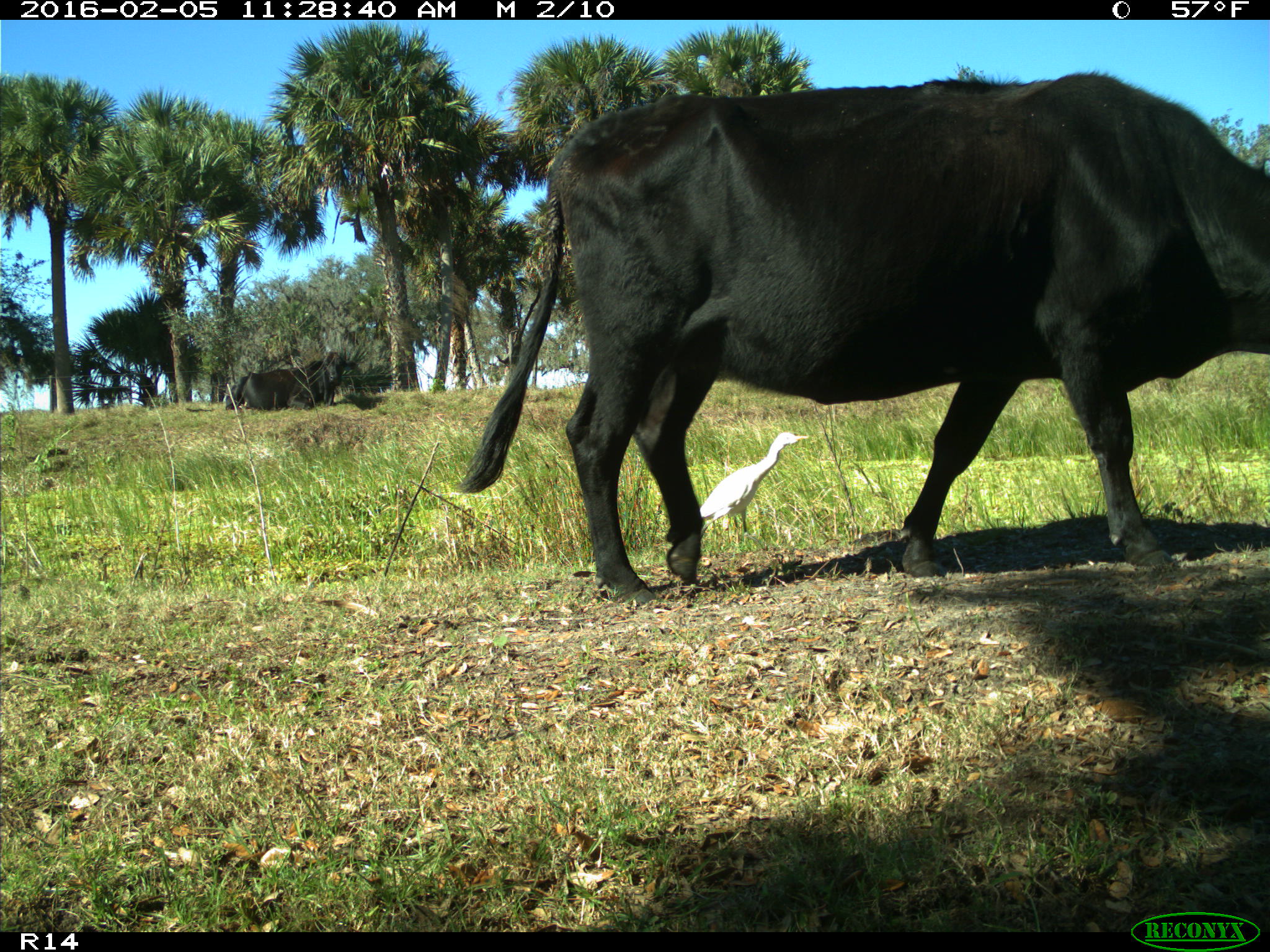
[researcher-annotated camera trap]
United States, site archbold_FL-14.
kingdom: Animalia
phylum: Chordata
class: Mammalia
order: Artiodactyla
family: Bovidae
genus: Bos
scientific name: Bos taurus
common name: domestic cow